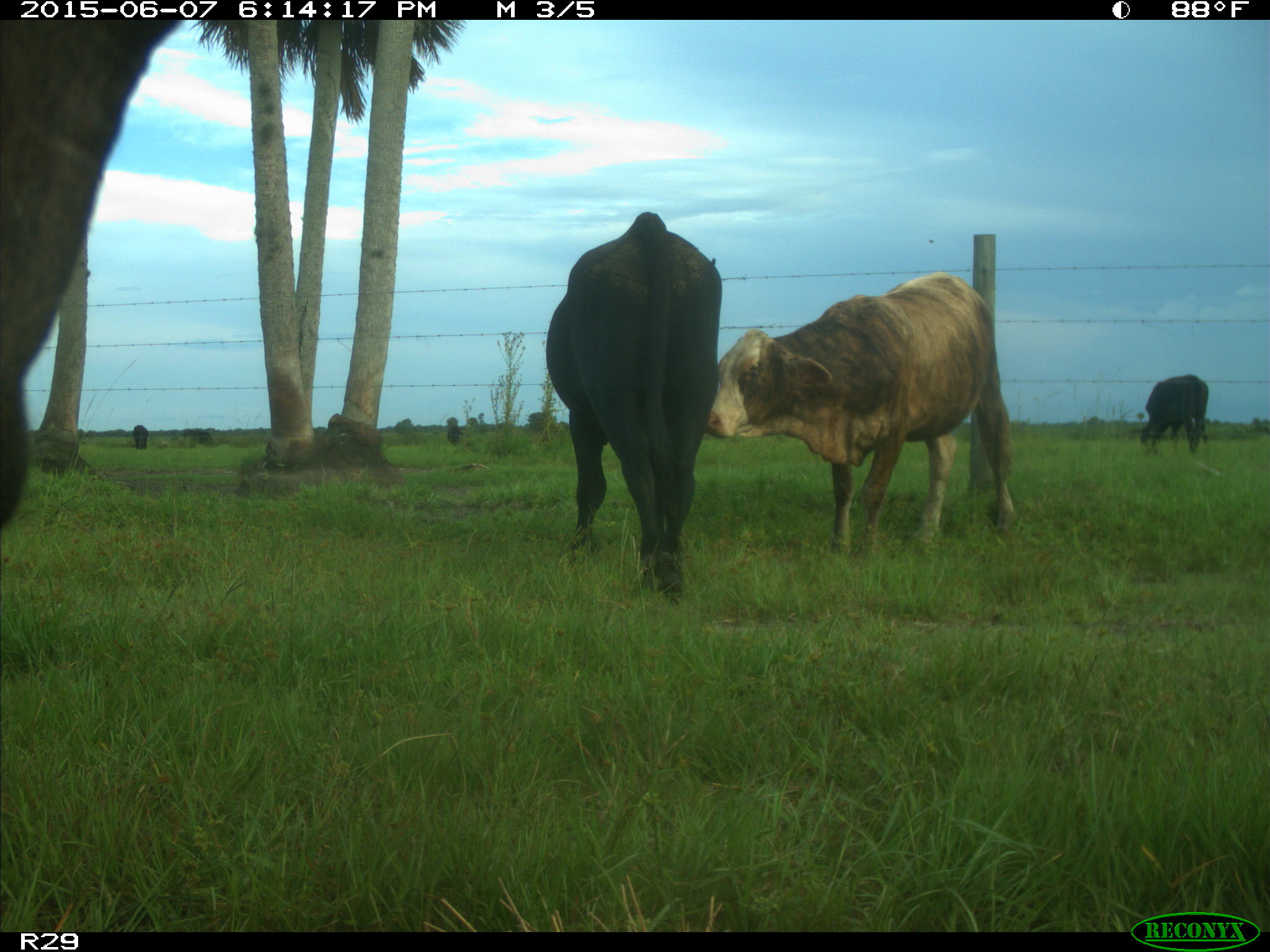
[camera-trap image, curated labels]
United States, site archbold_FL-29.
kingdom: Animalia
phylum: Chordata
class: Mammalia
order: Artiodactyla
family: Bovidae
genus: Bos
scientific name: Bos taurus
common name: domestic cow